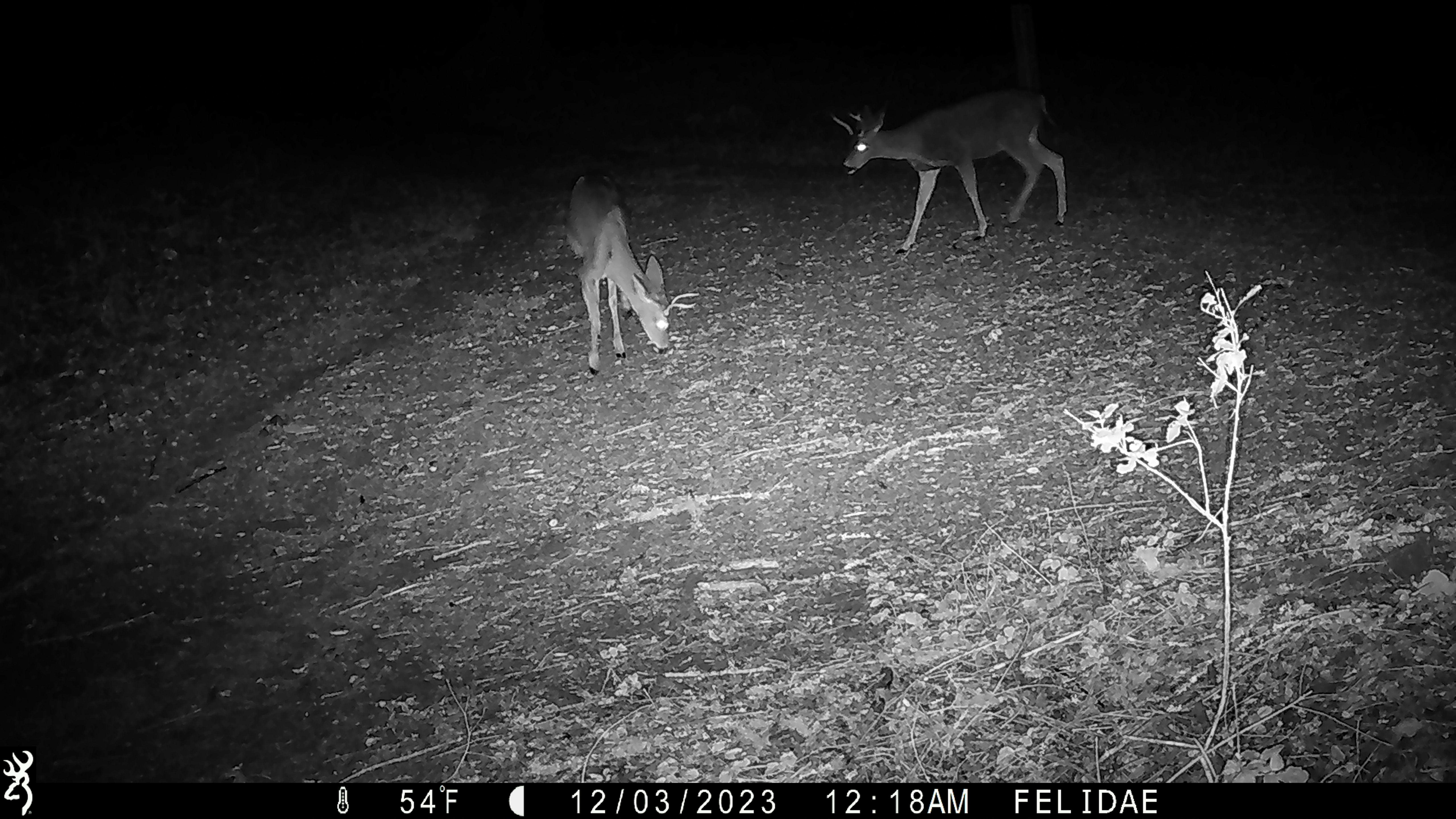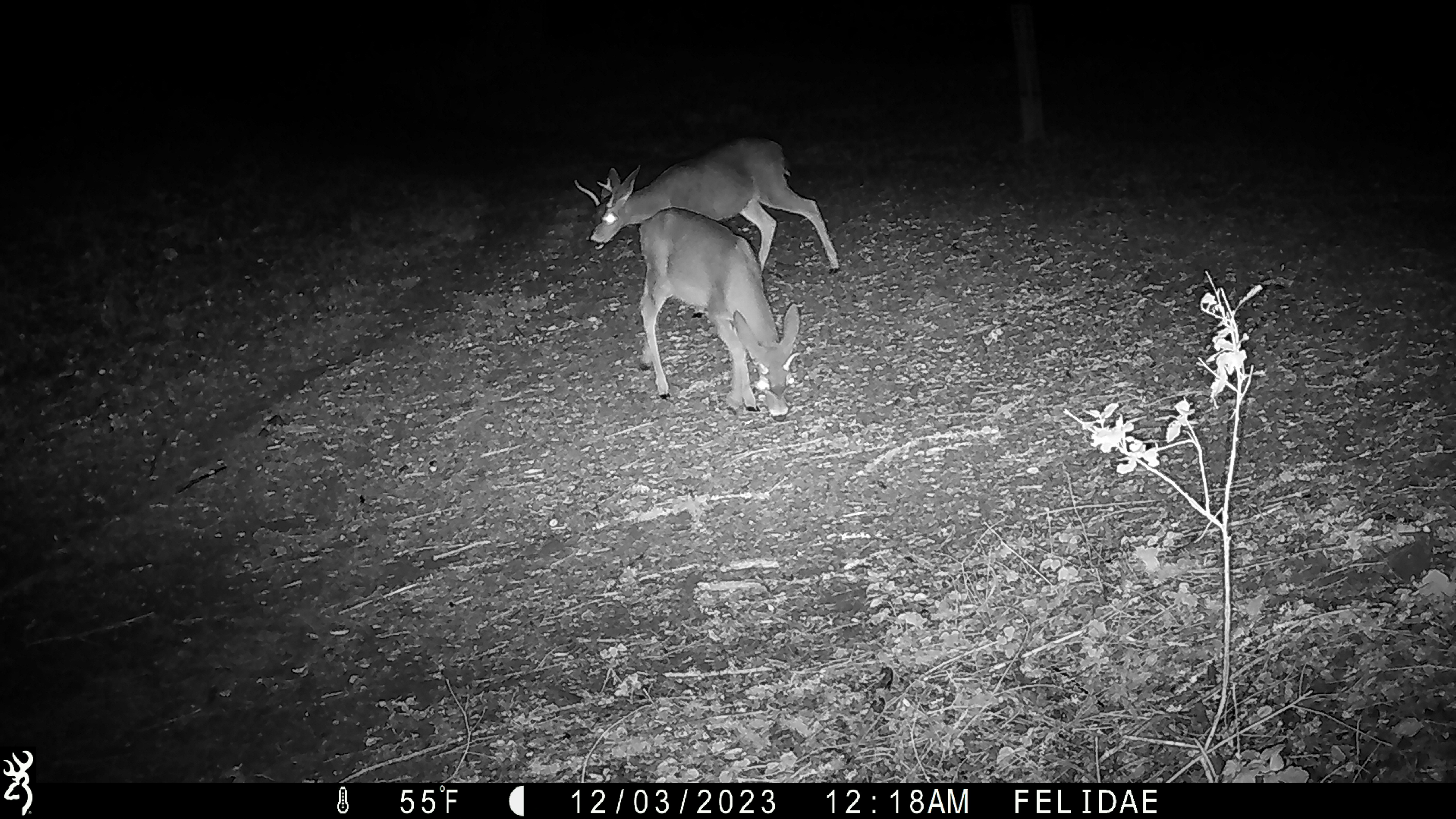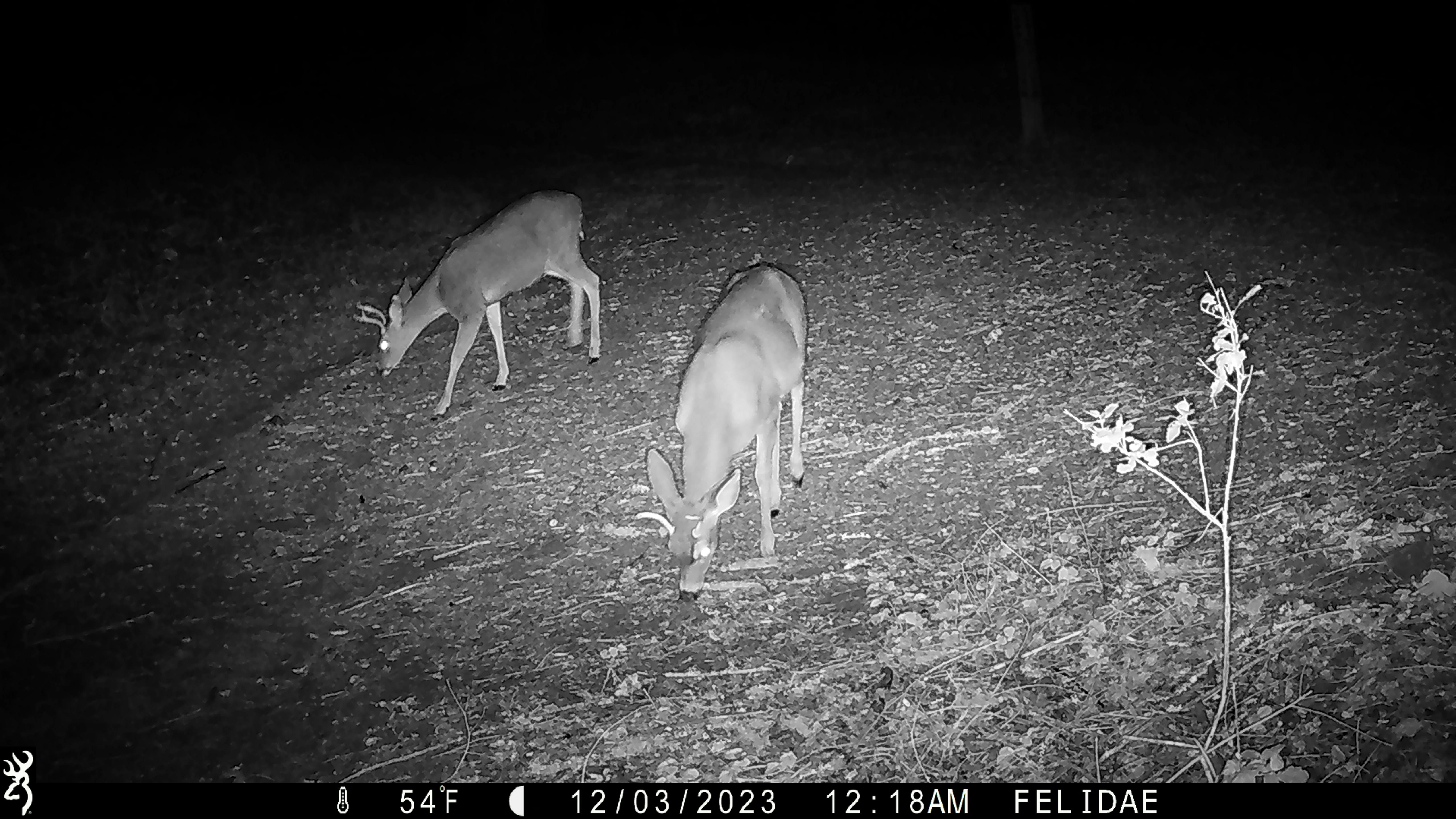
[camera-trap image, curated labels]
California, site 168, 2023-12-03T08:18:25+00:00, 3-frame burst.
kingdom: Animalia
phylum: Chordata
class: Mammalia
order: Artiodactyla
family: Cervidae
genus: Odocoileus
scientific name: Odocoileus hemionus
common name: mule deer